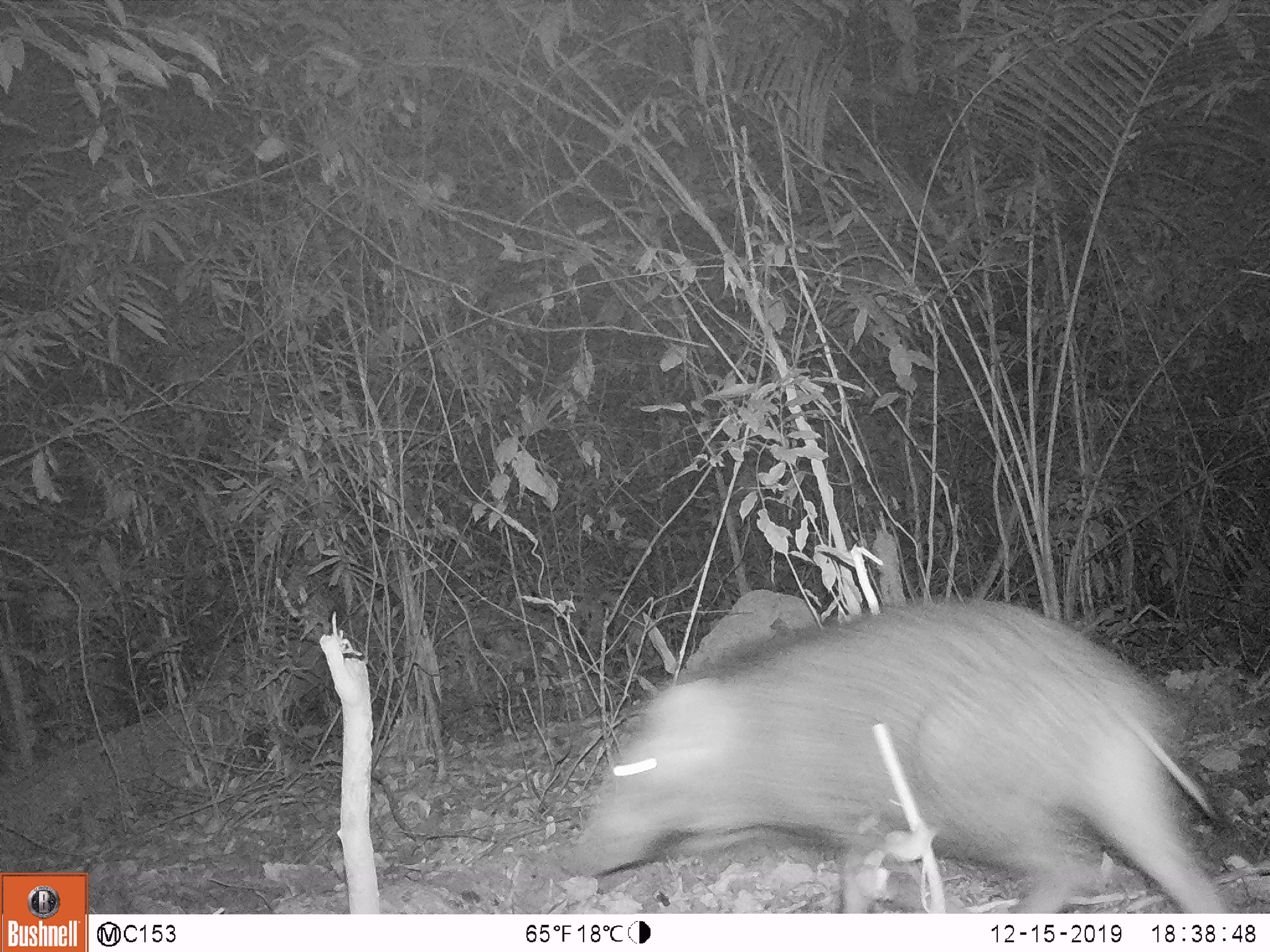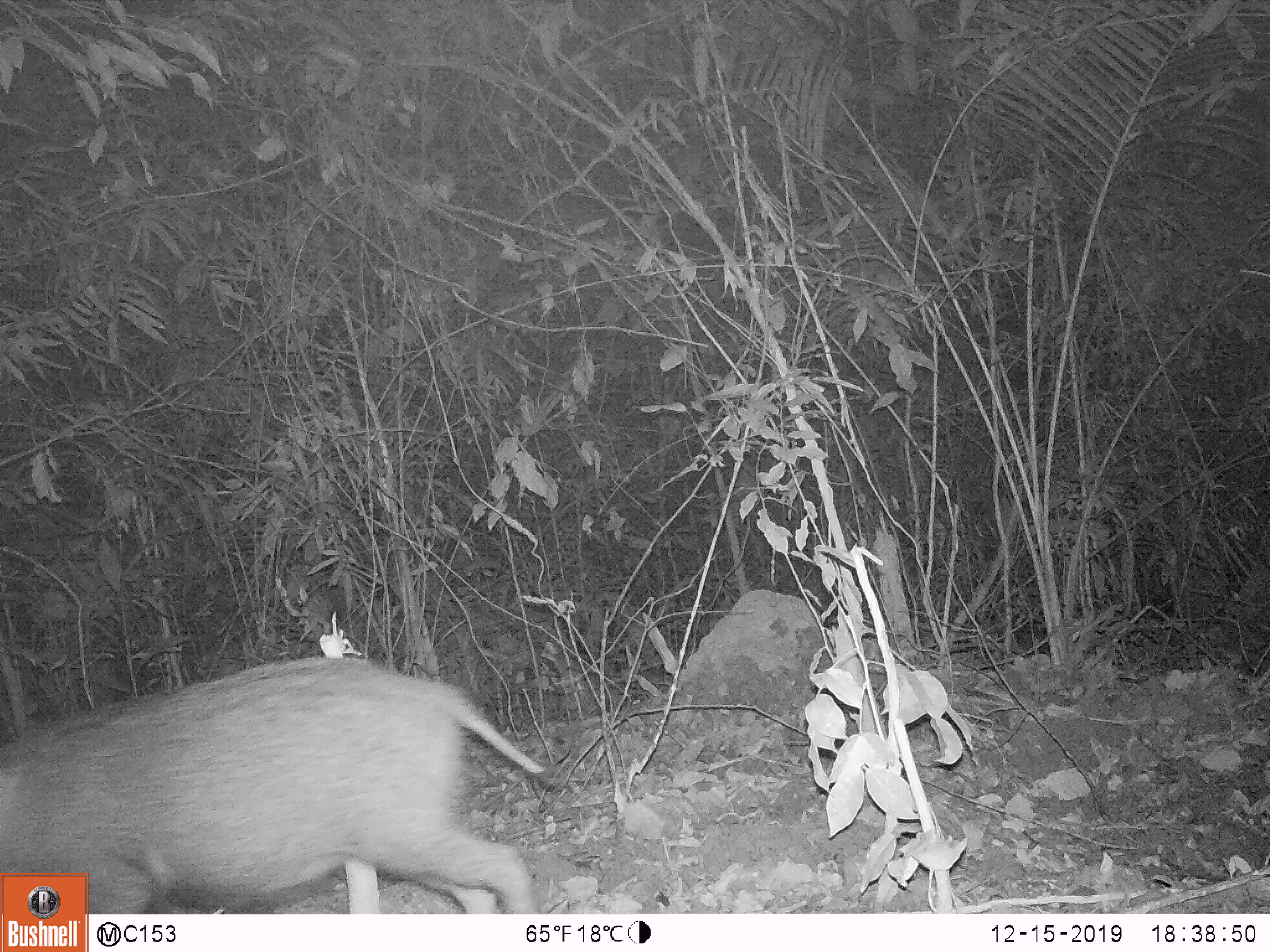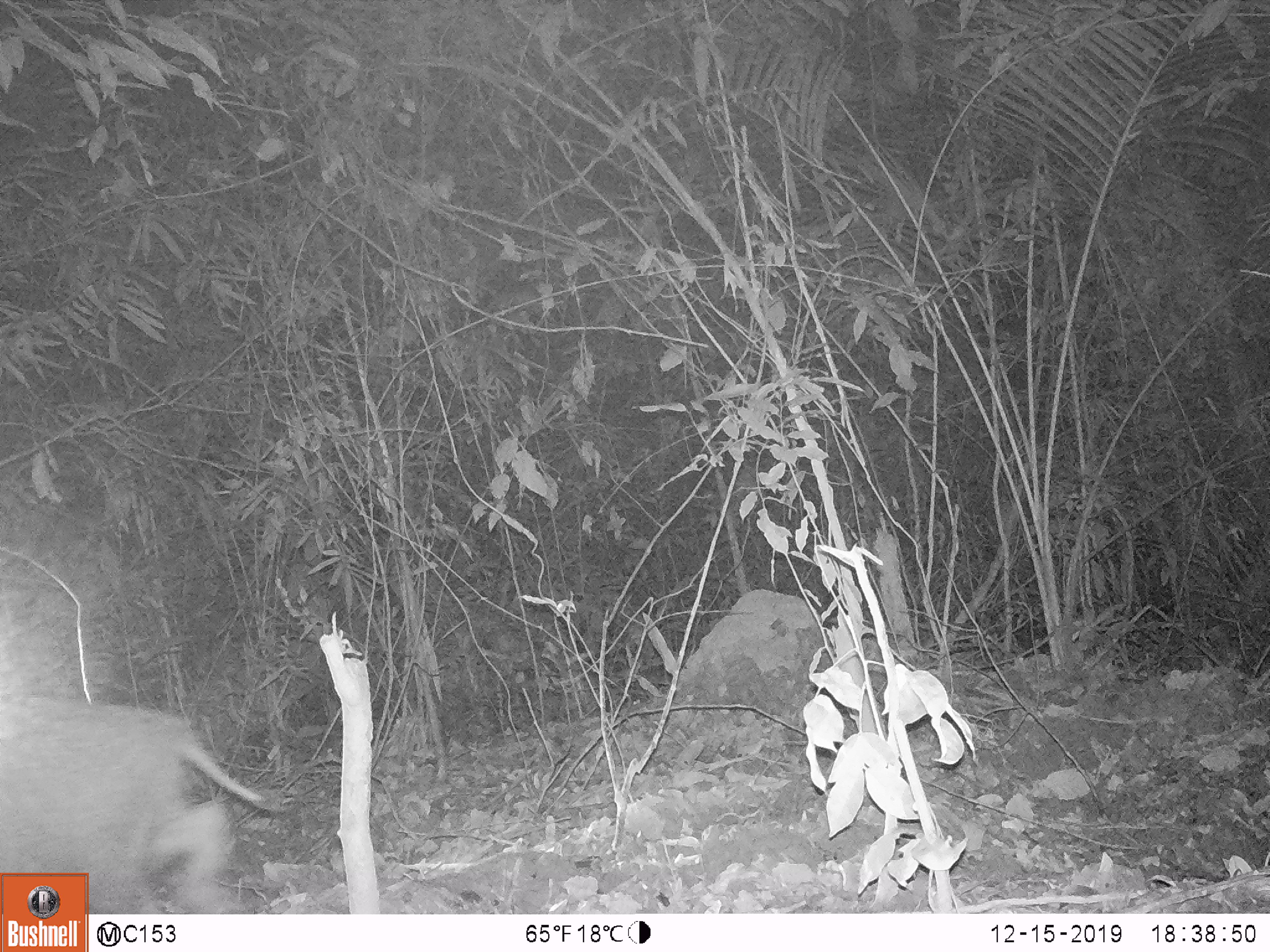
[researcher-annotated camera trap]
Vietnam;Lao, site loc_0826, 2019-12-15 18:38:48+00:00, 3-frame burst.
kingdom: Animalia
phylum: Chordata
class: Mammalia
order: Artiodactyla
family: Suidae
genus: Sus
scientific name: Sus scrofa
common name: eurasian wild pig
Eurasian wild pig (Sus scrofa). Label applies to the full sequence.